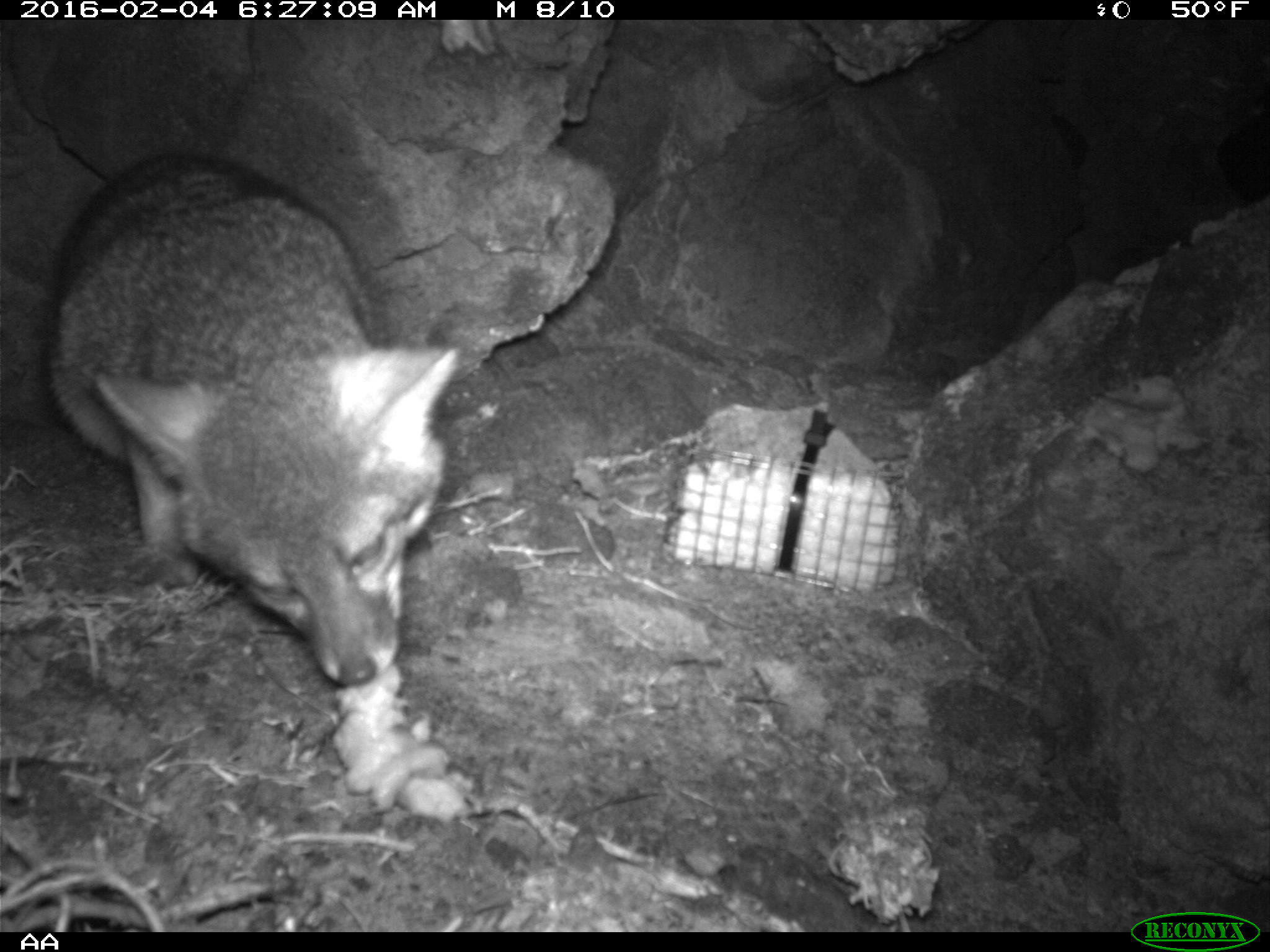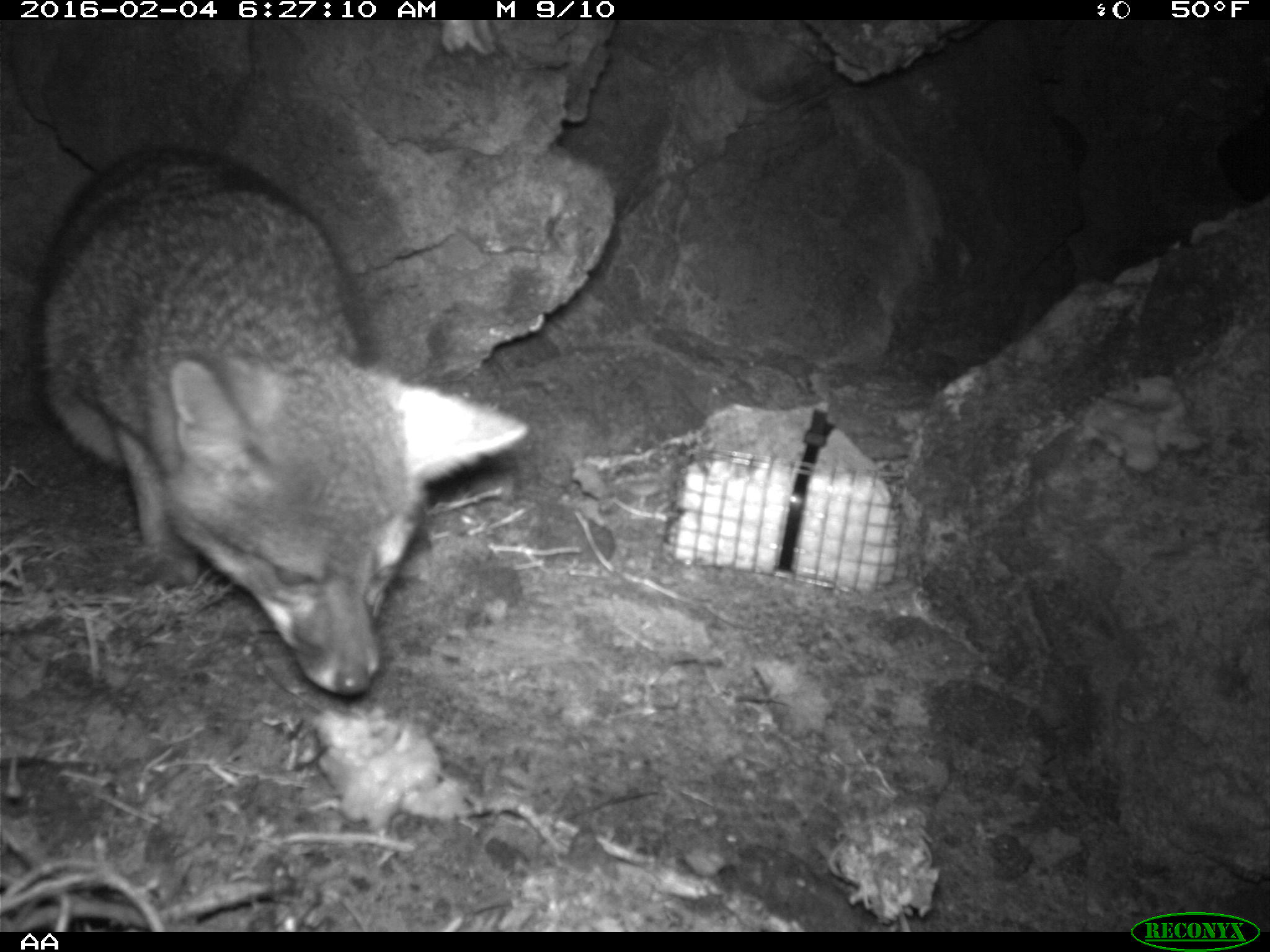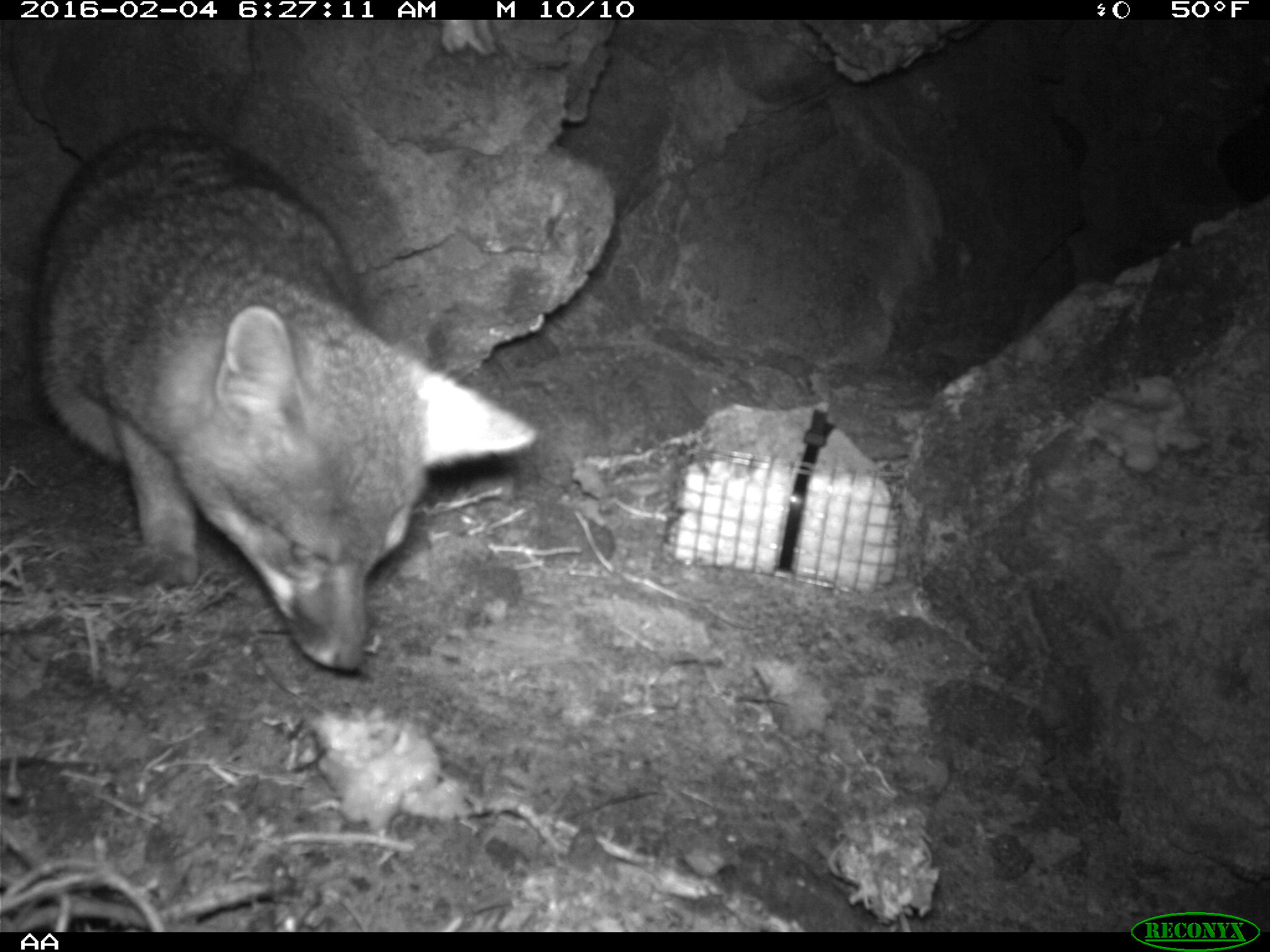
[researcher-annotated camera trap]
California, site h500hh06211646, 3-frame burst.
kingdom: Animalia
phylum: Chordata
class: Mammalia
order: Carnivora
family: Canidae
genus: Urocyon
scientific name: Urocyon littoralis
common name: island fox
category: fox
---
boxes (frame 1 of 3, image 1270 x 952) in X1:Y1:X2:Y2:
fox: 45:152:458:705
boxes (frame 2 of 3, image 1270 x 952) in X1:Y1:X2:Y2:
fox: 38:145:530:693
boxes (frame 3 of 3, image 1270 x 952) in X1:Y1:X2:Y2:
fox: 30:125:535:672